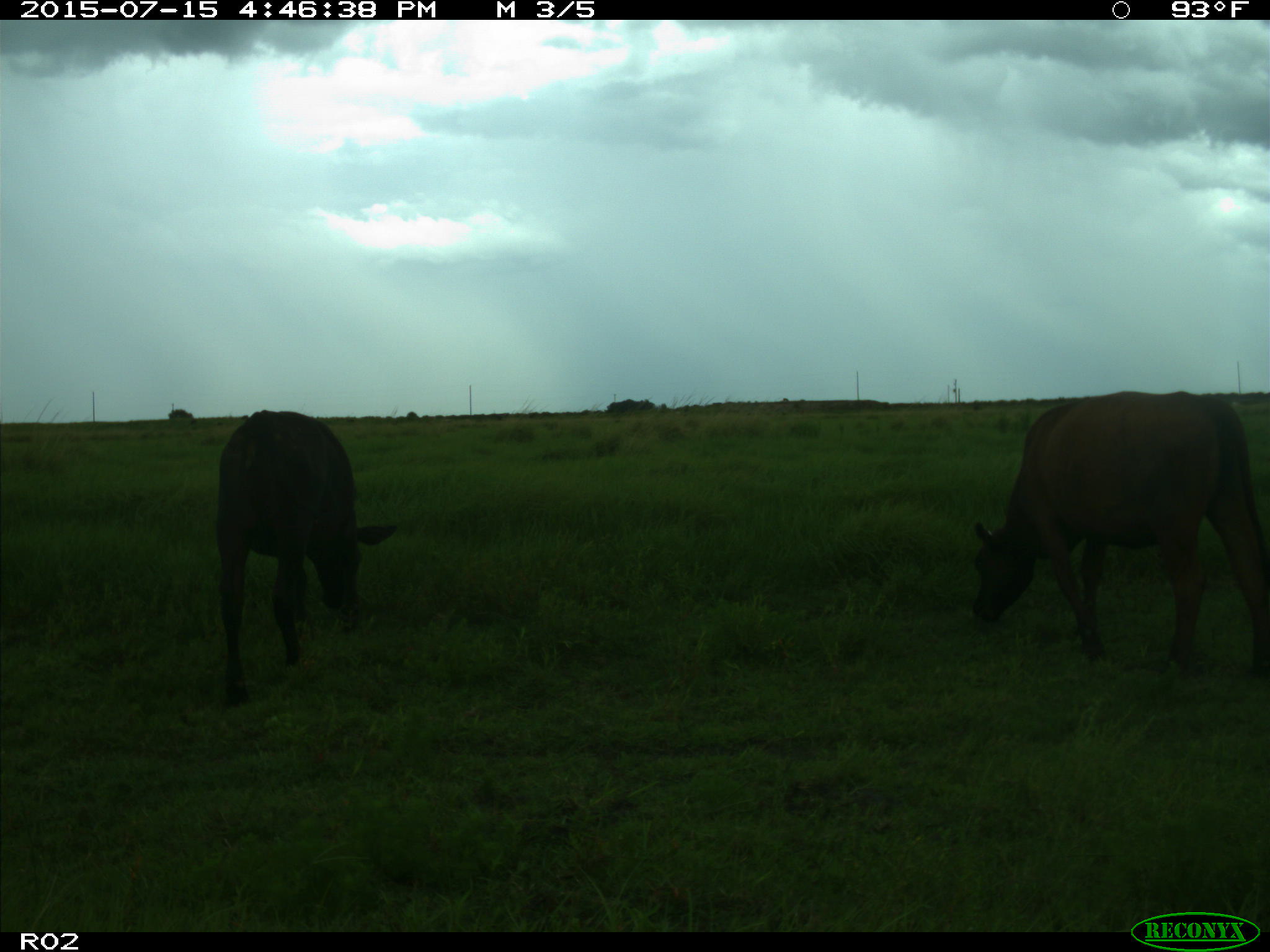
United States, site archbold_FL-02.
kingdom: Animalia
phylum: Chordata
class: Mammalia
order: Artiodactyla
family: Bovidae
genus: Bos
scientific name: Bos taurus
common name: domestic cow